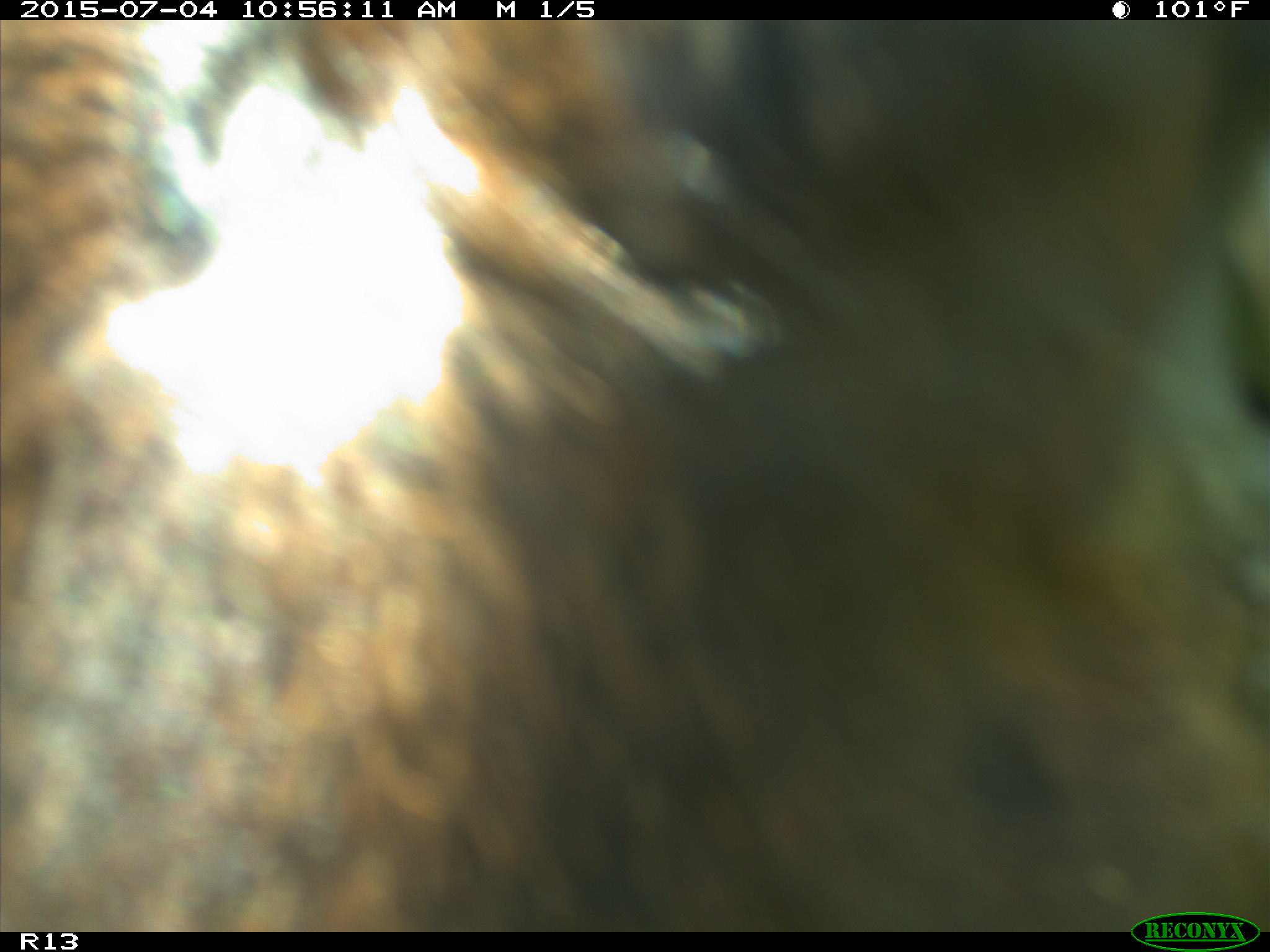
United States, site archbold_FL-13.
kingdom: Animalia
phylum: Chordata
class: Mammalia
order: Artiodactyla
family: Bovidae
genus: Bos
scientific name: Bos taurus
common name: domestic cow